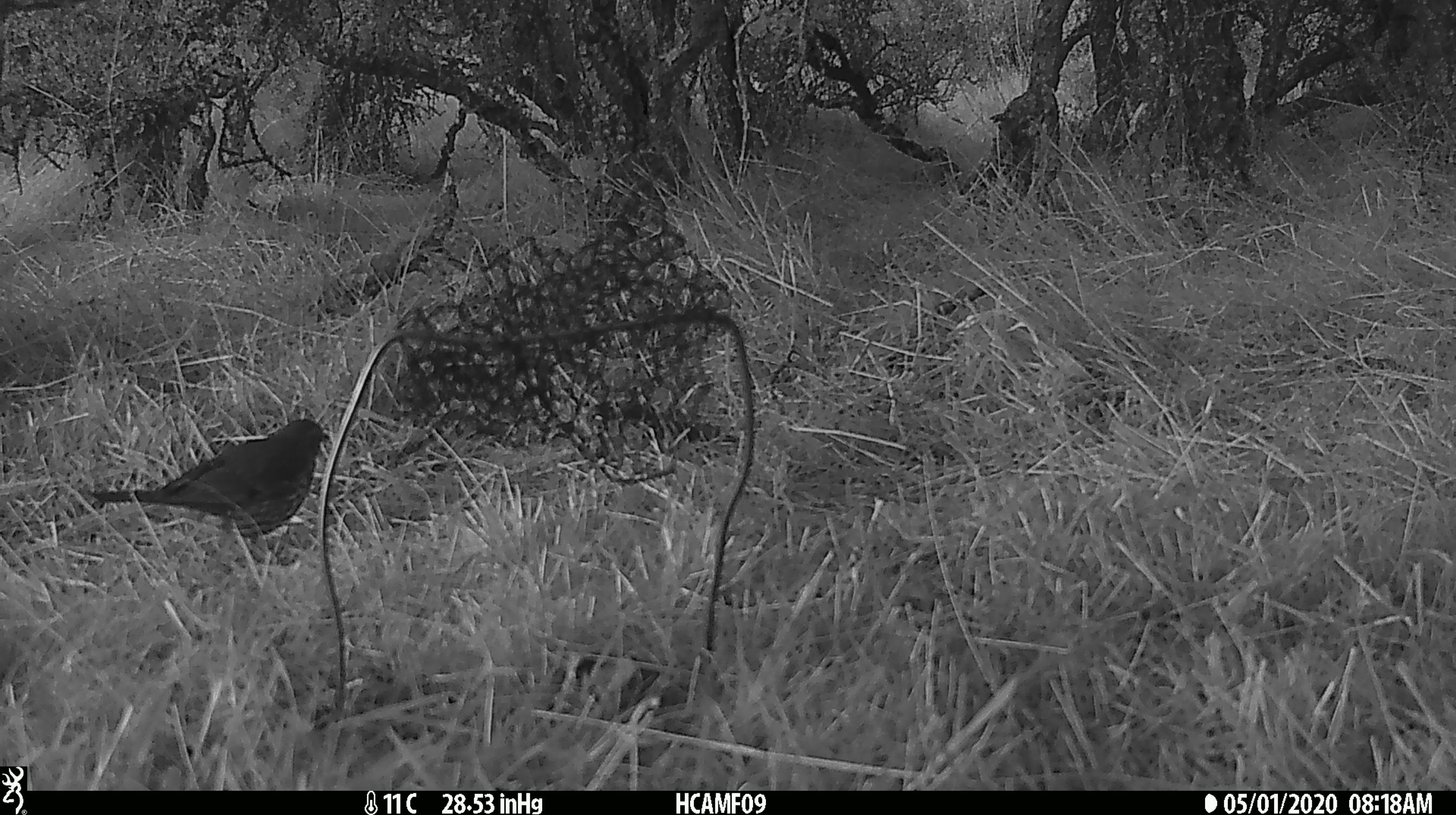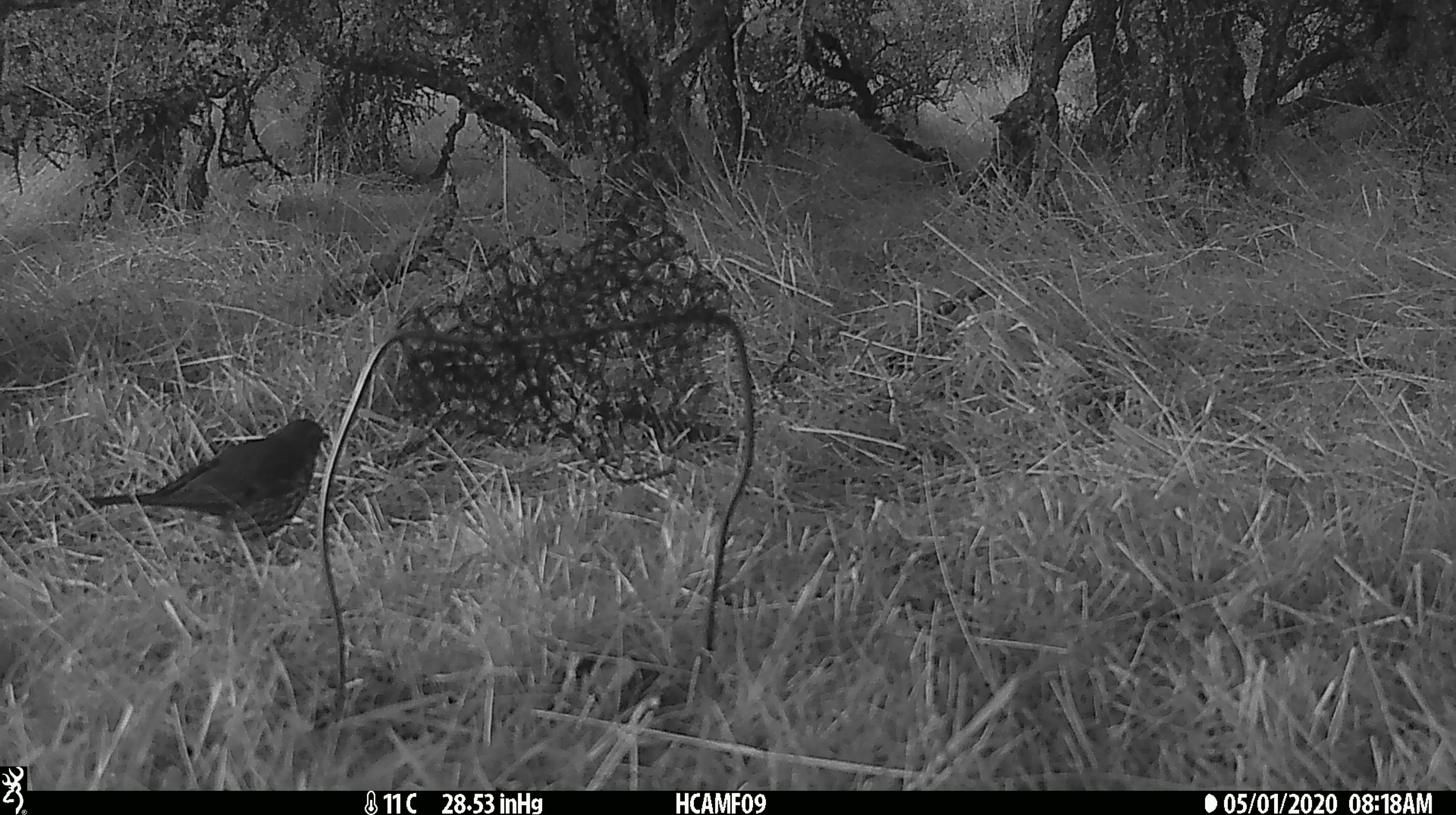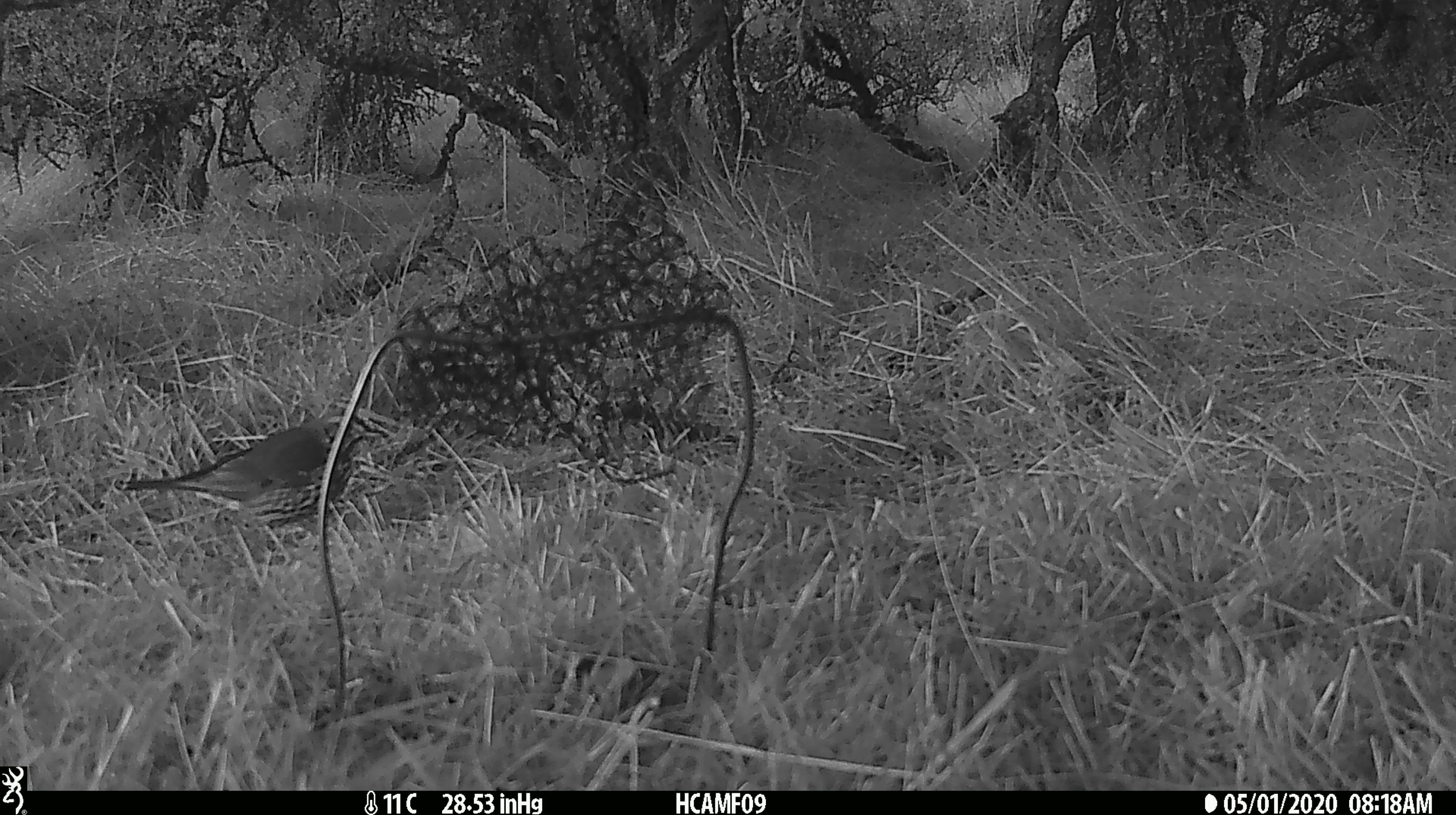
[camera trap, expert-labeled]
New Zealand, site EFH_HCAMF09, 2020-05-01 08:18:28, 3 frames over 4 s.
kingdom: Animalia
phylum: Chordata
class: Aves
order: Passeriformes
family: Turdidae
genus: Turdus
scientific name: Turdus philomelos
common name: song thrush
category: thrush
Thrush (song thrush) (Turdus philomelos).